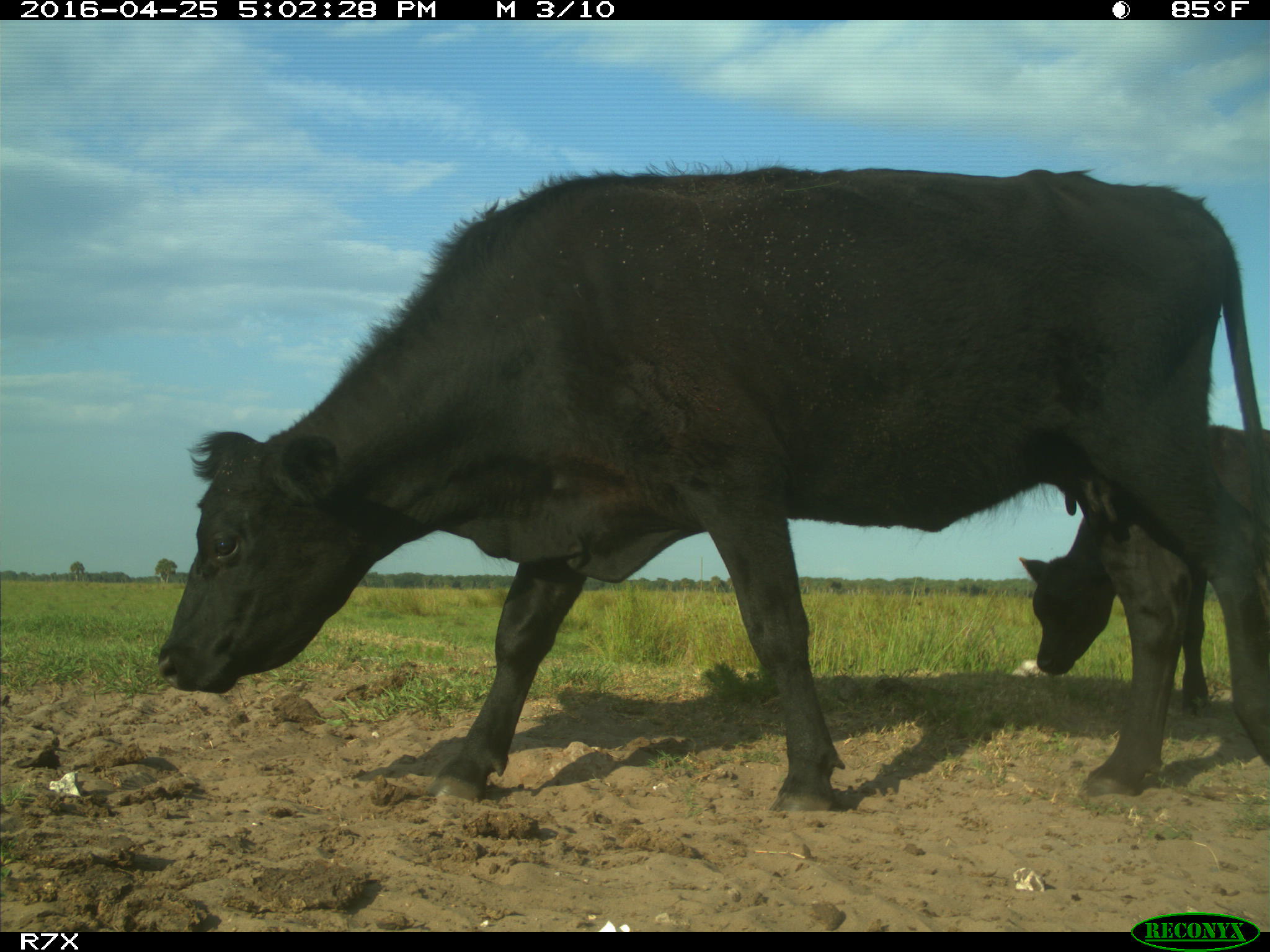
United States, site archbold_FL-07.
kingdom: Animalia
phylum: Chordata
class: Mammalia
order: Artiodactyla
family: Bovidae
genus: Bos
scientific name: Bos taurus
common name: domestic cow